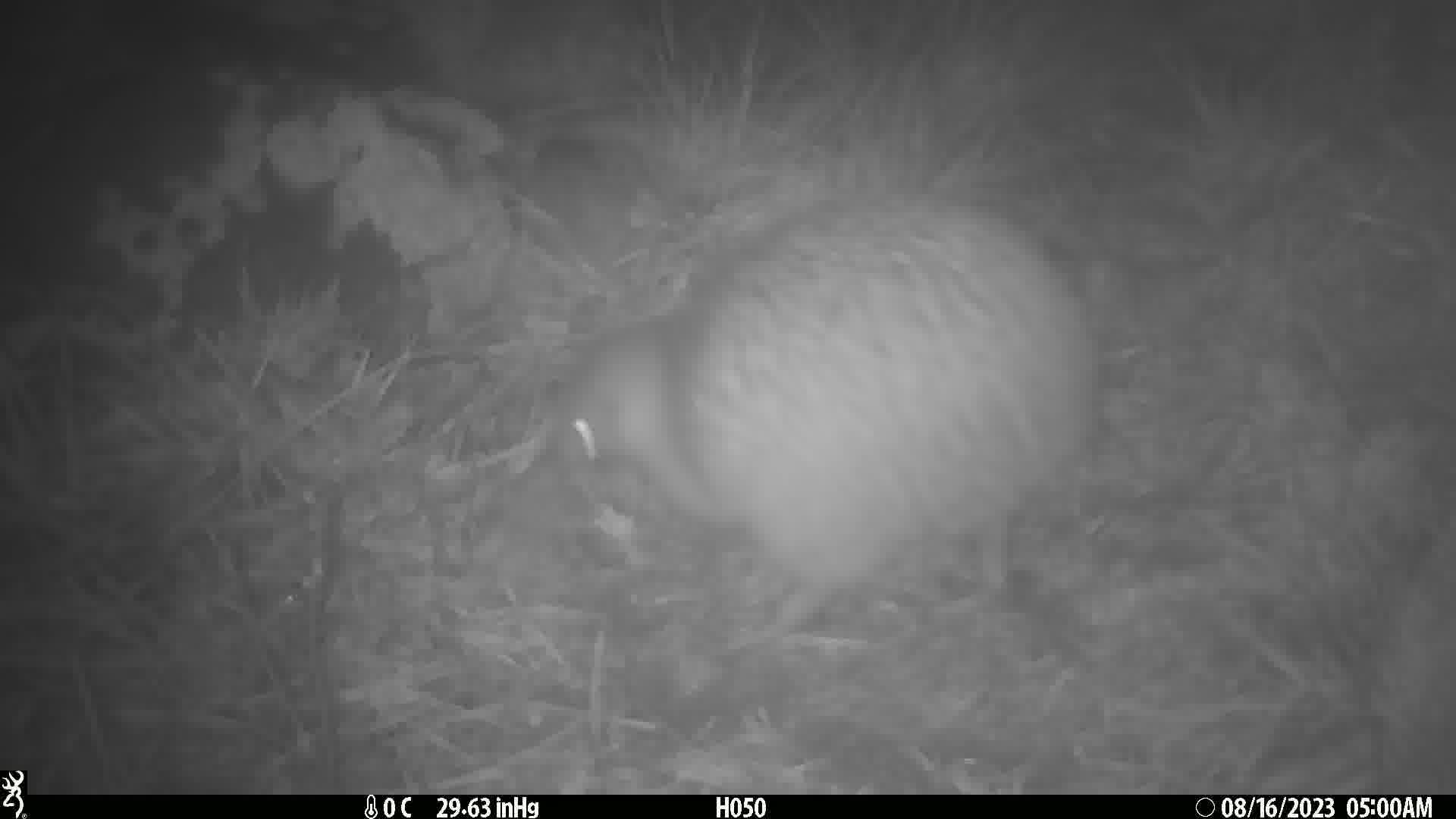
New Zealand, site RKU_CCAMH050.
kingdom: Animalia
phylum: Chordata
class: Aves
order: Apterygiformes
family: Apterygidae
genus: Apteryx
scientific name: Apteryx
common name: kiwi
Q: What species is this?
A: Kiwi (Apteryx).